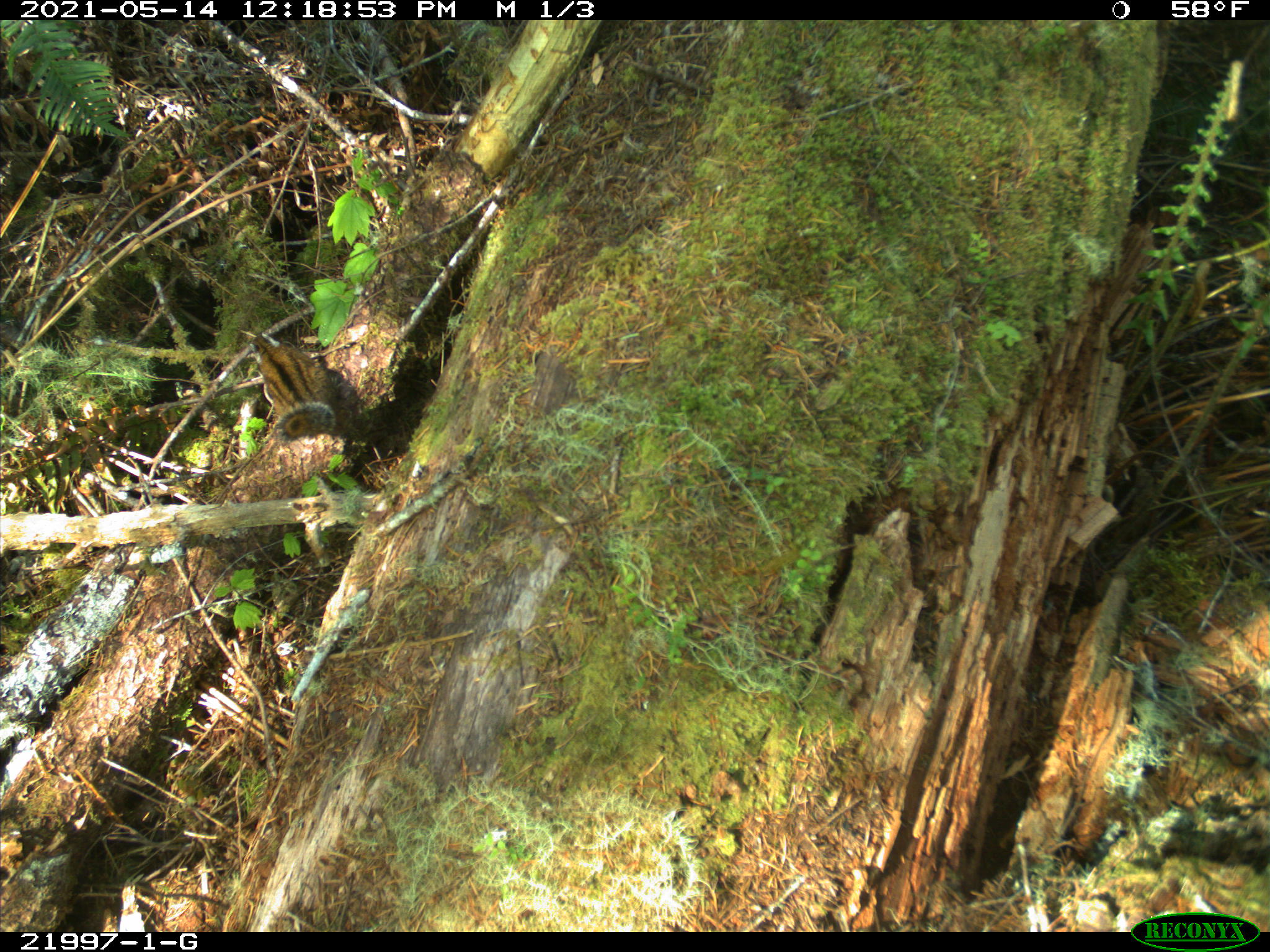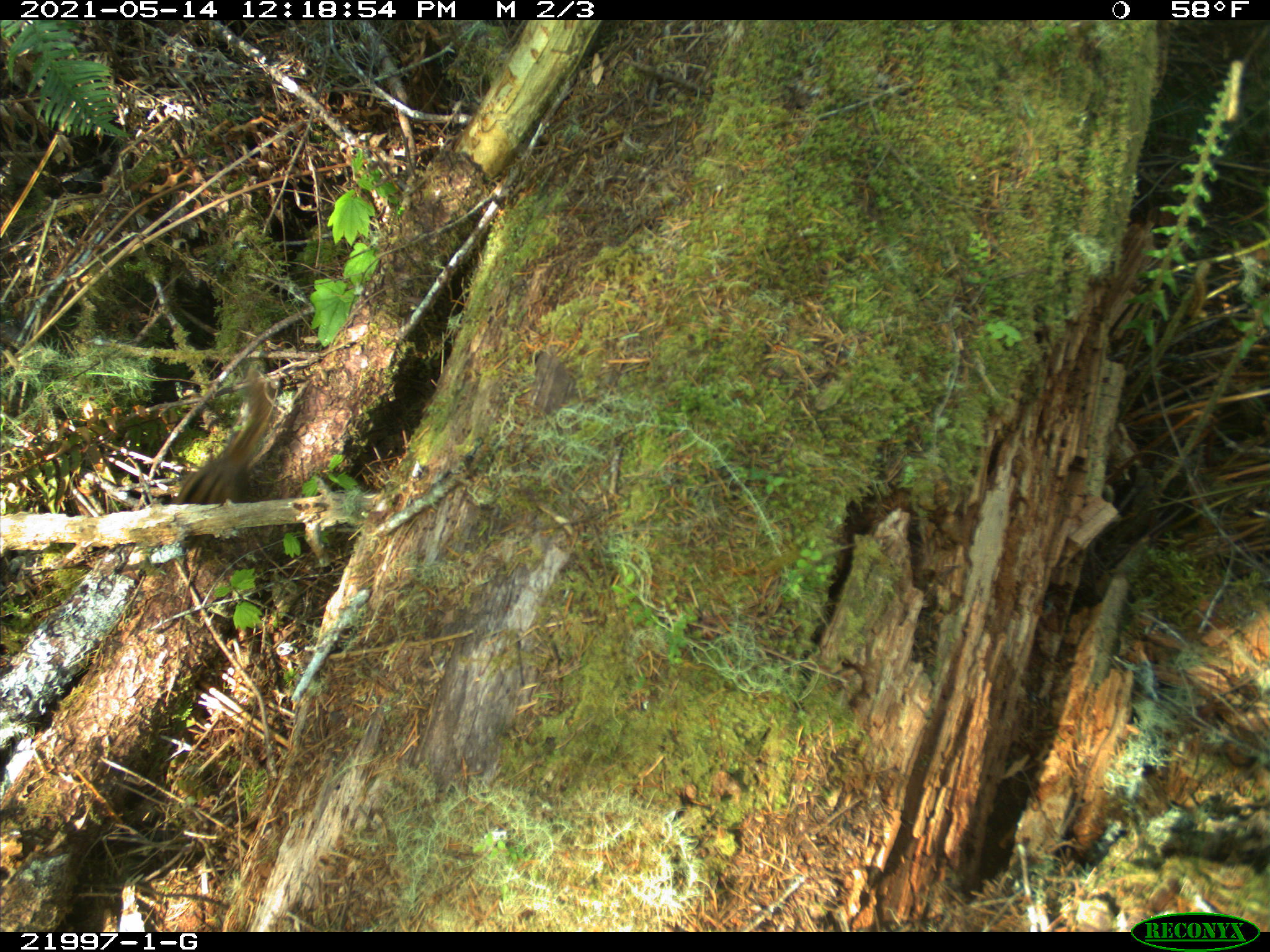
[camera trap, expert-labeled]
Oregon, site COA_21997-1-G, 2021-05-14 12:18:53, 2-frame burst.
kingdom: Animalia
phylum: Chordata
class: Mammalia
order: Rodentia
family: Sciuridae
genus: Neotamias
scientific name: Neotamias townsendii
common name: townsend's chipmunk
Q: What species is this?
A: Townsend's chipmunk (Neotamias townsendii).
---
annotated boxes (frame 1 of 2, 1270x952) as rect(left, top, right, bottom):
townsend's chipmunk: rect(214, 306, 363, 460)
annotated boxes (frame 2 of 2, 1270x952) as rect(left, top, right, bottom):
townsend's chipmunk: rect(125, 351, 337, 566)